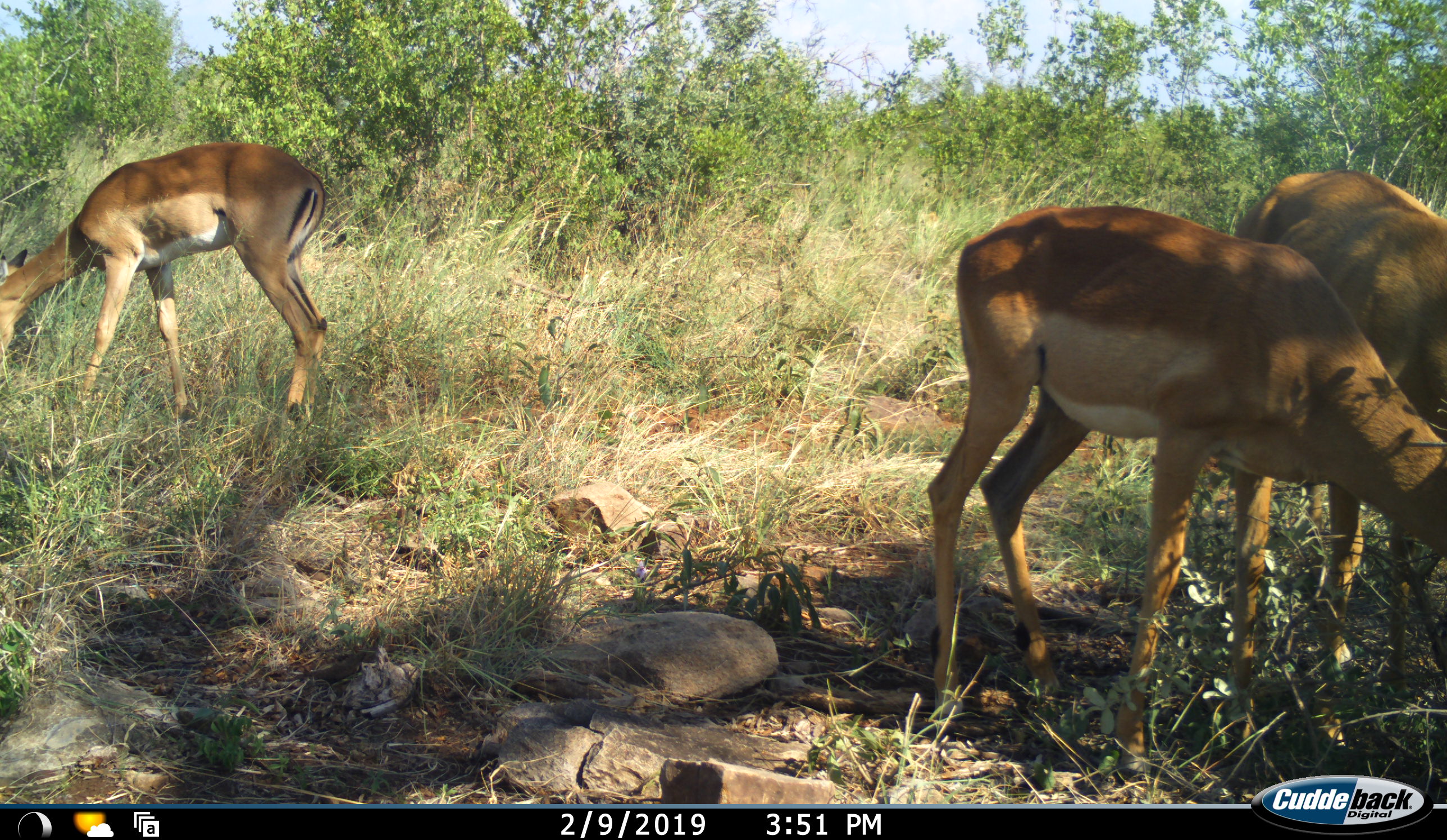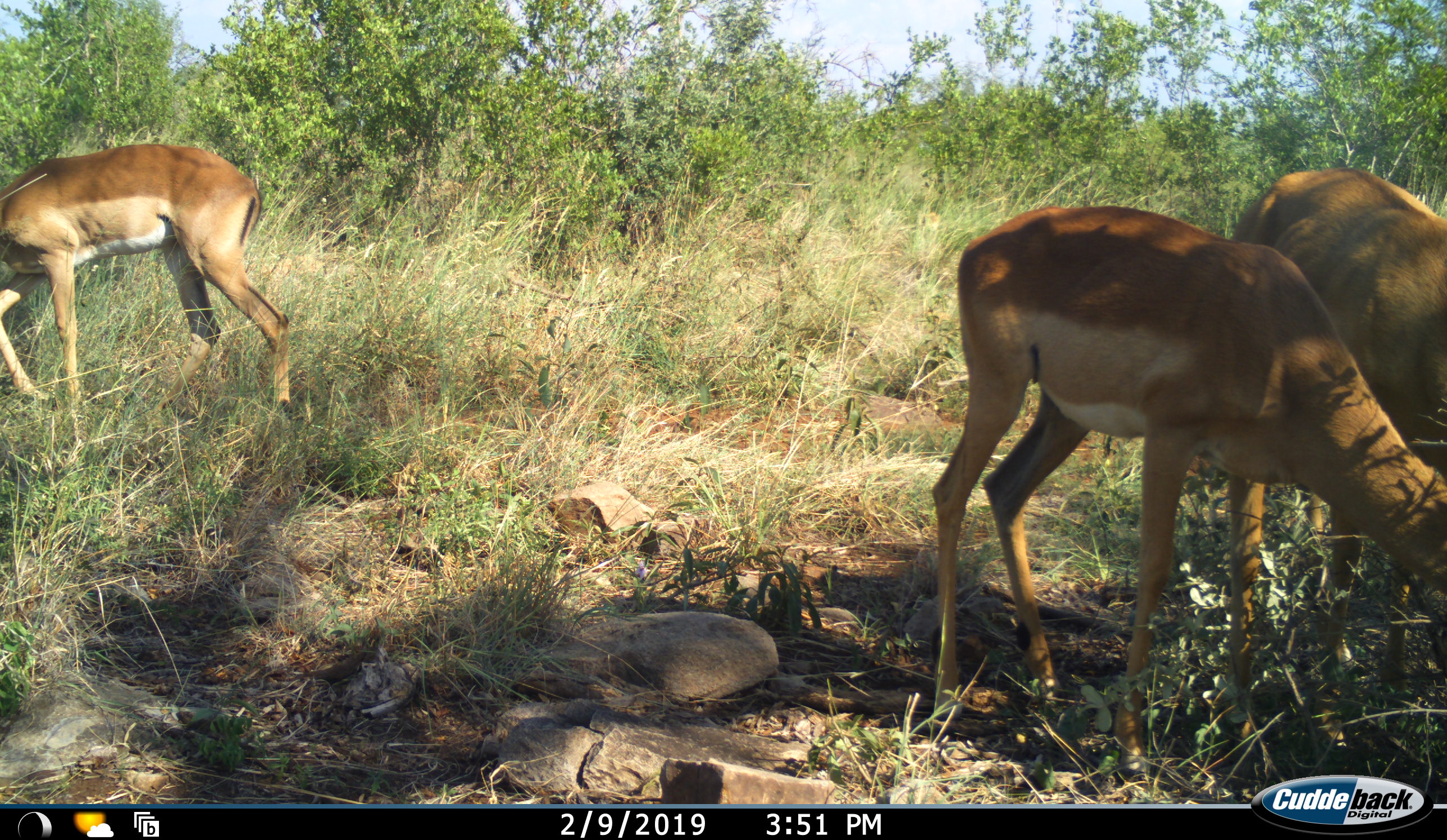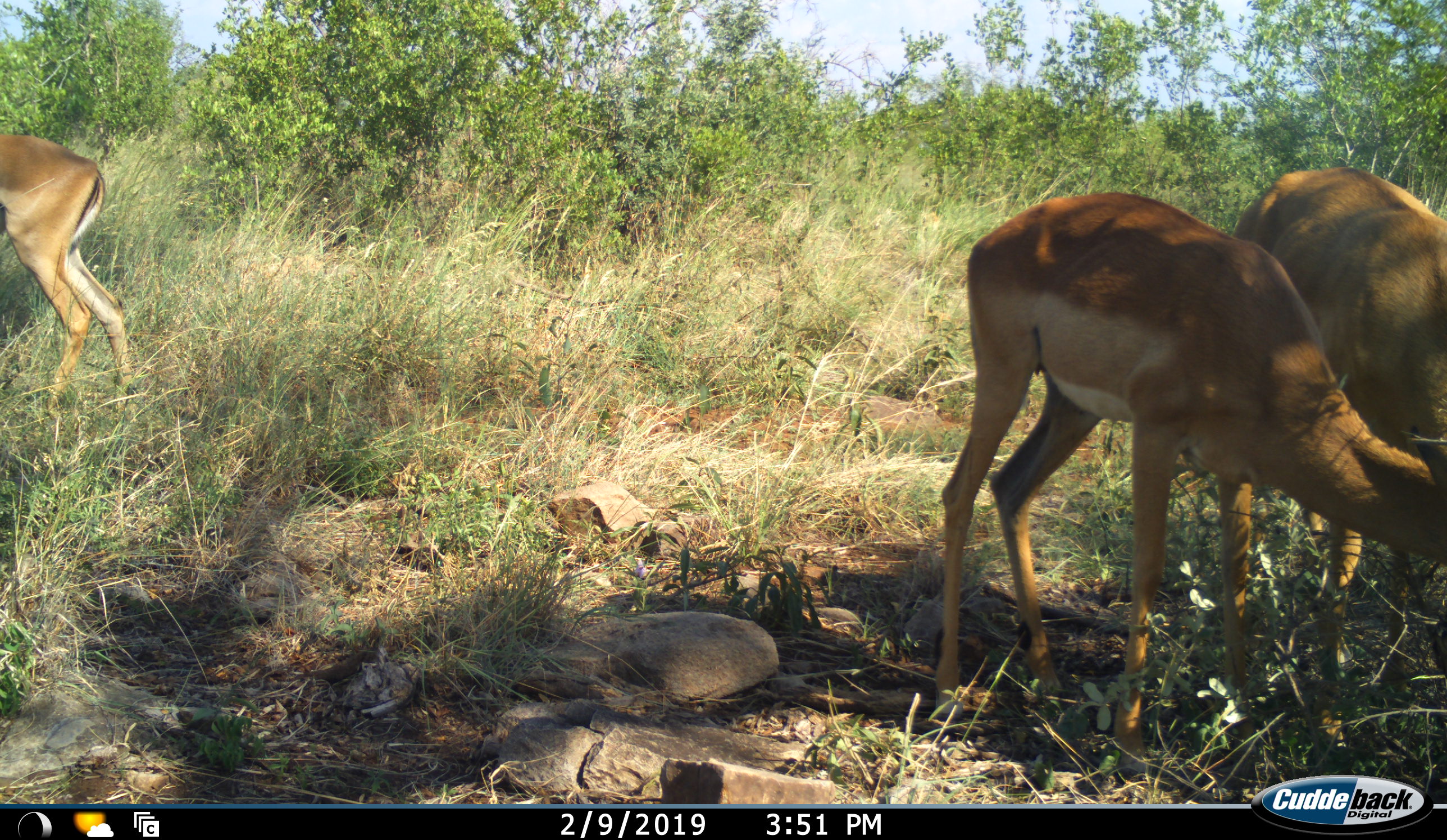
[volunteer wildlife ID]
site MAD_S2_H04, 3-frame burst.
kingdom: Animalia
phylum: Chordata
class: Mammalia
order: Artiodactyla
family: Bovidae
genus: Aepyceros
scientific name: Aepyceros melampus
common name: impala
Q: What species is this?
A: Impala (Aepyceros melampus).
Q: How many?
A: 3.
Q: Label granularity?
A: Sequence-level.